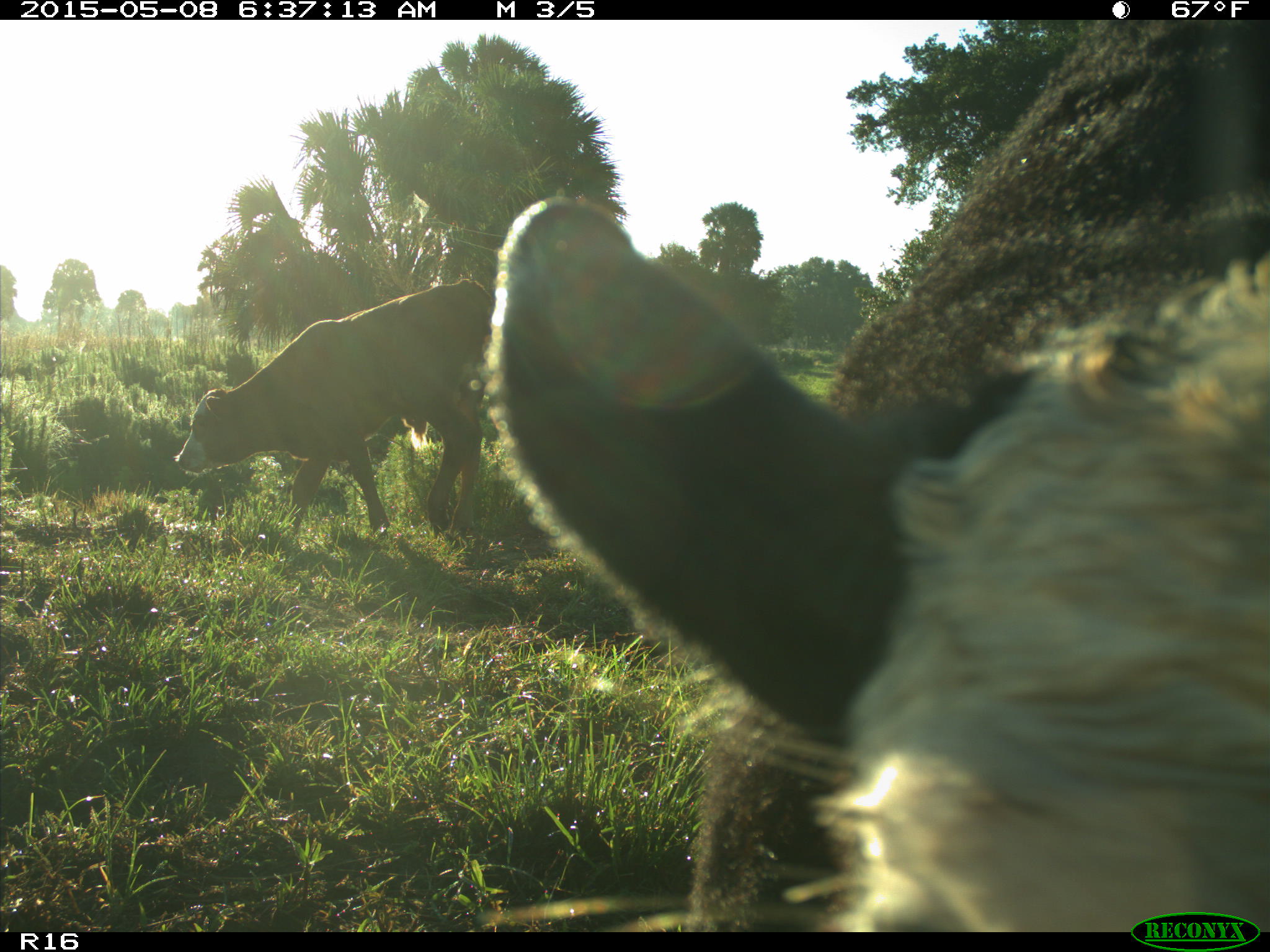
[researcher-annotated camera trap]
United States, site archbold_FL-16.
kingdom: Animalia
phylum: Chordata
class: Mammalia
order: Artiodactyla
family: Bovidae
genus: Bos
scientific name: Bos taurus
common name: domestic cow